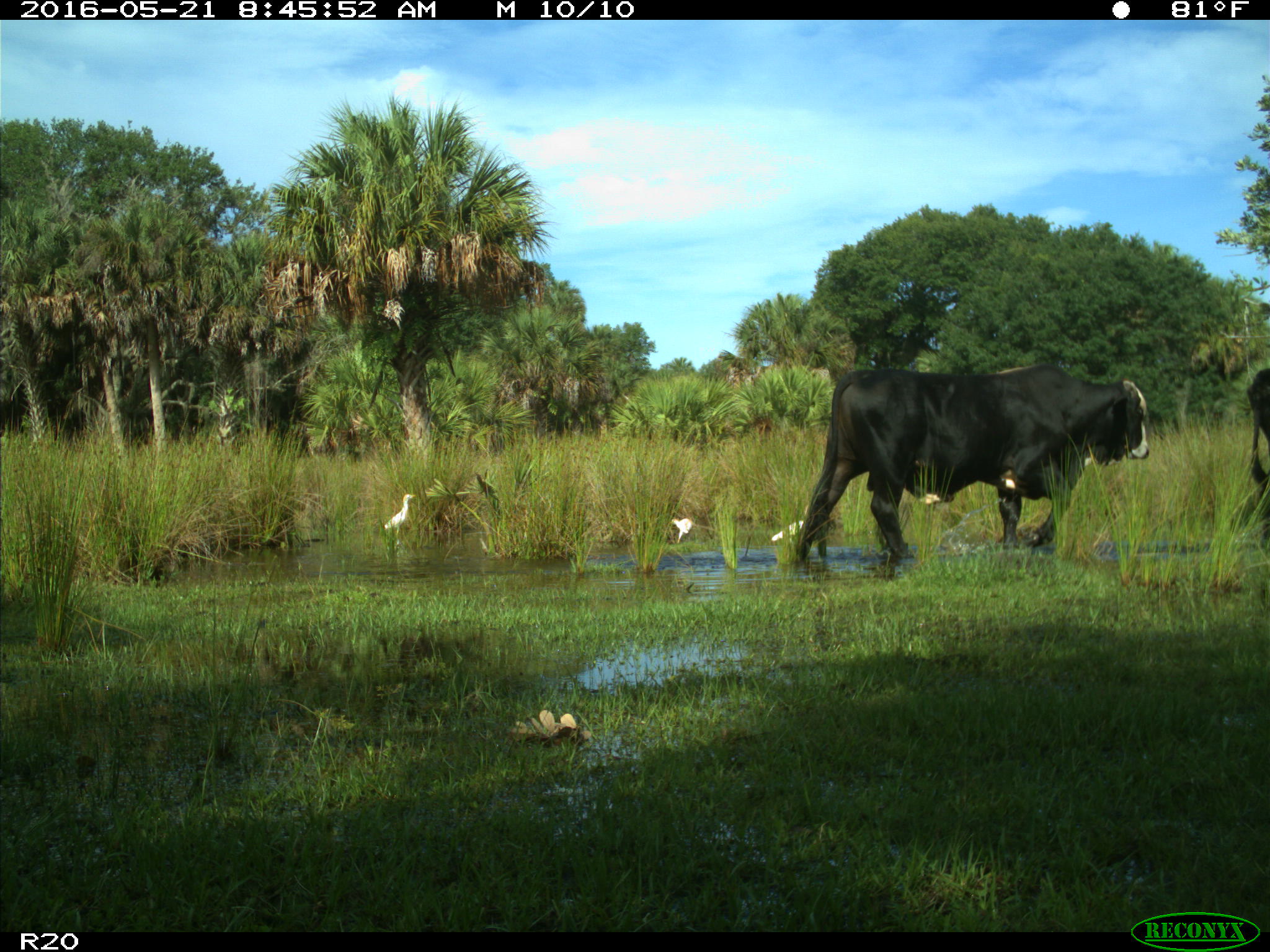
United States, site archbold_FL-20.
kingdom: Animalia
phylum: Chordata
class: Mammalia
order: Artiodactyla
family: Bovidae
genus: Bos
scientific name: Bos taurus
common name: domestic cow